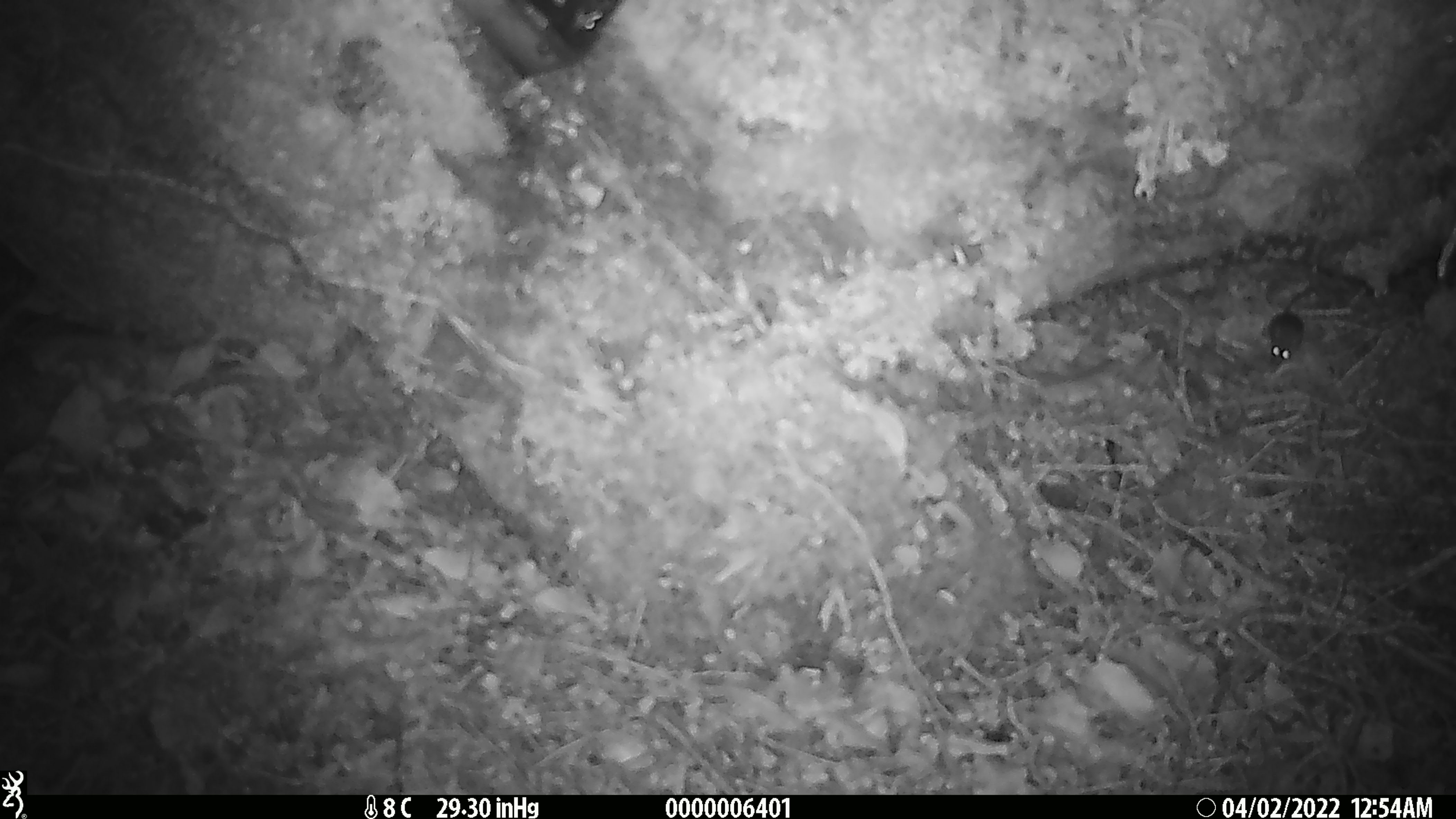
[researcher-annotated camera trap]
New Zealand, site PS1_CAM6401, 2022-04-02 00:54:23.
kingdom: Animalia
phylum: Chordata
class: Mammalia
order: Rodentia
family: Muridae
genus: Mus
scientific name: Mus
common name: mouse